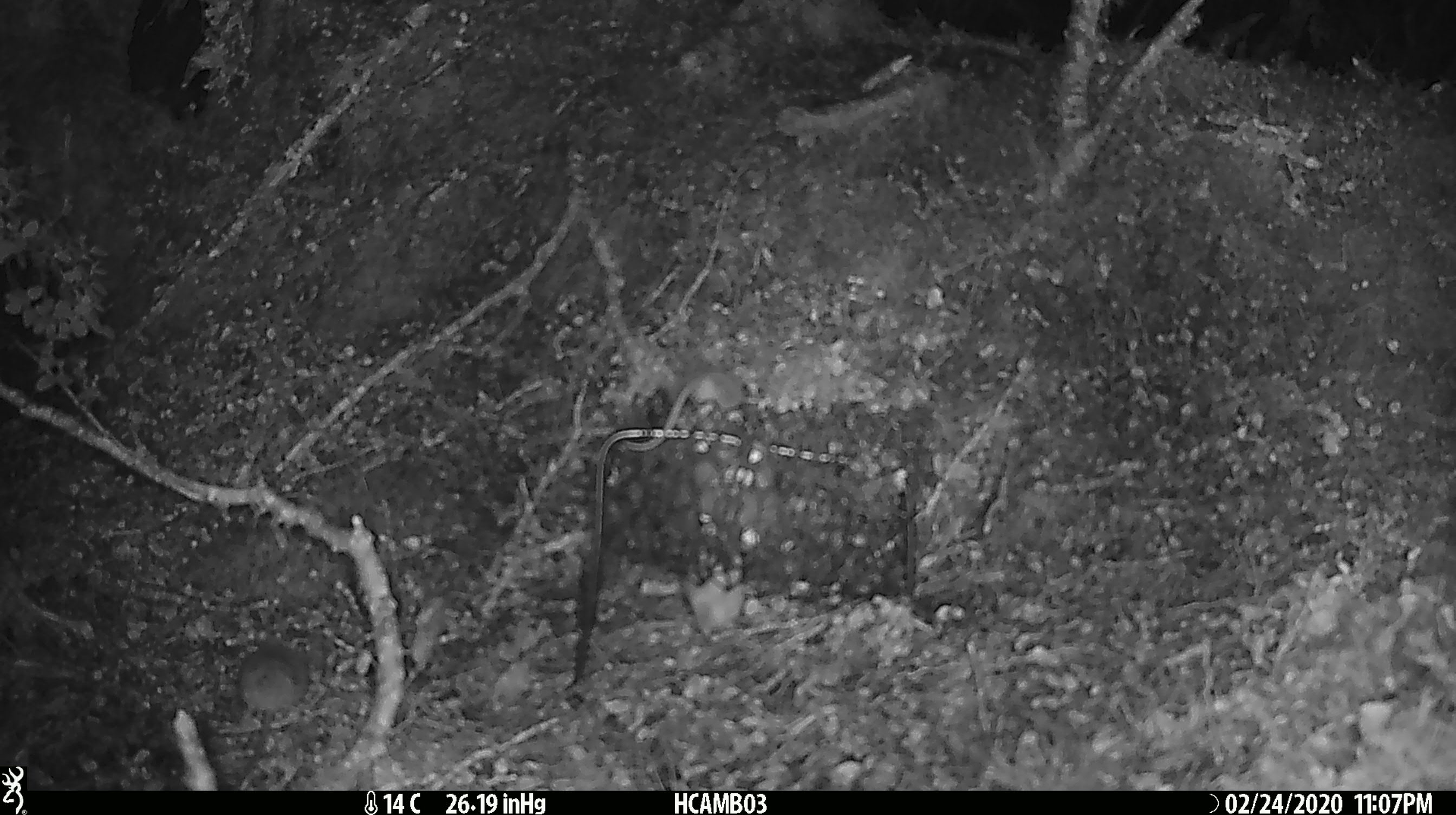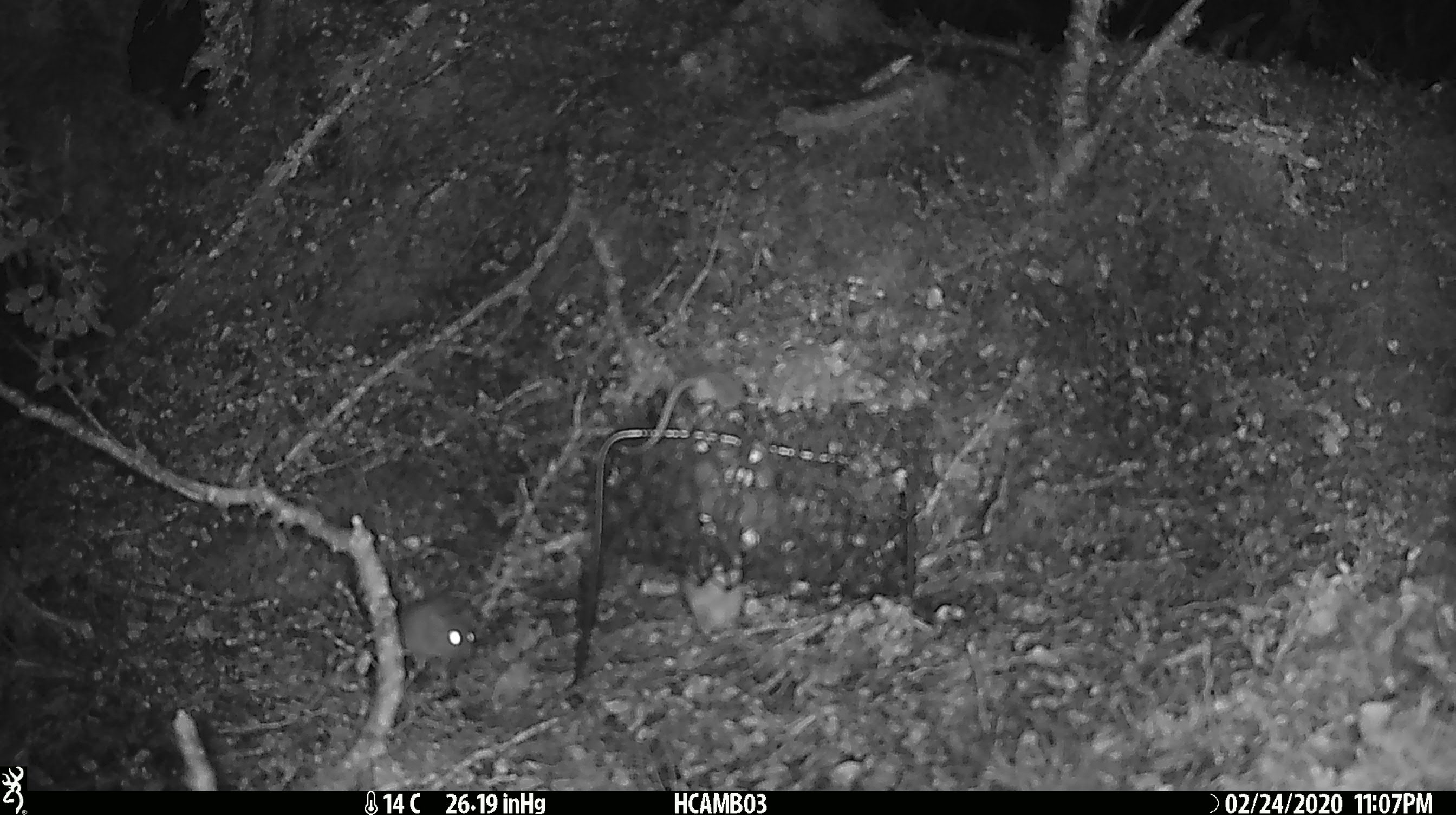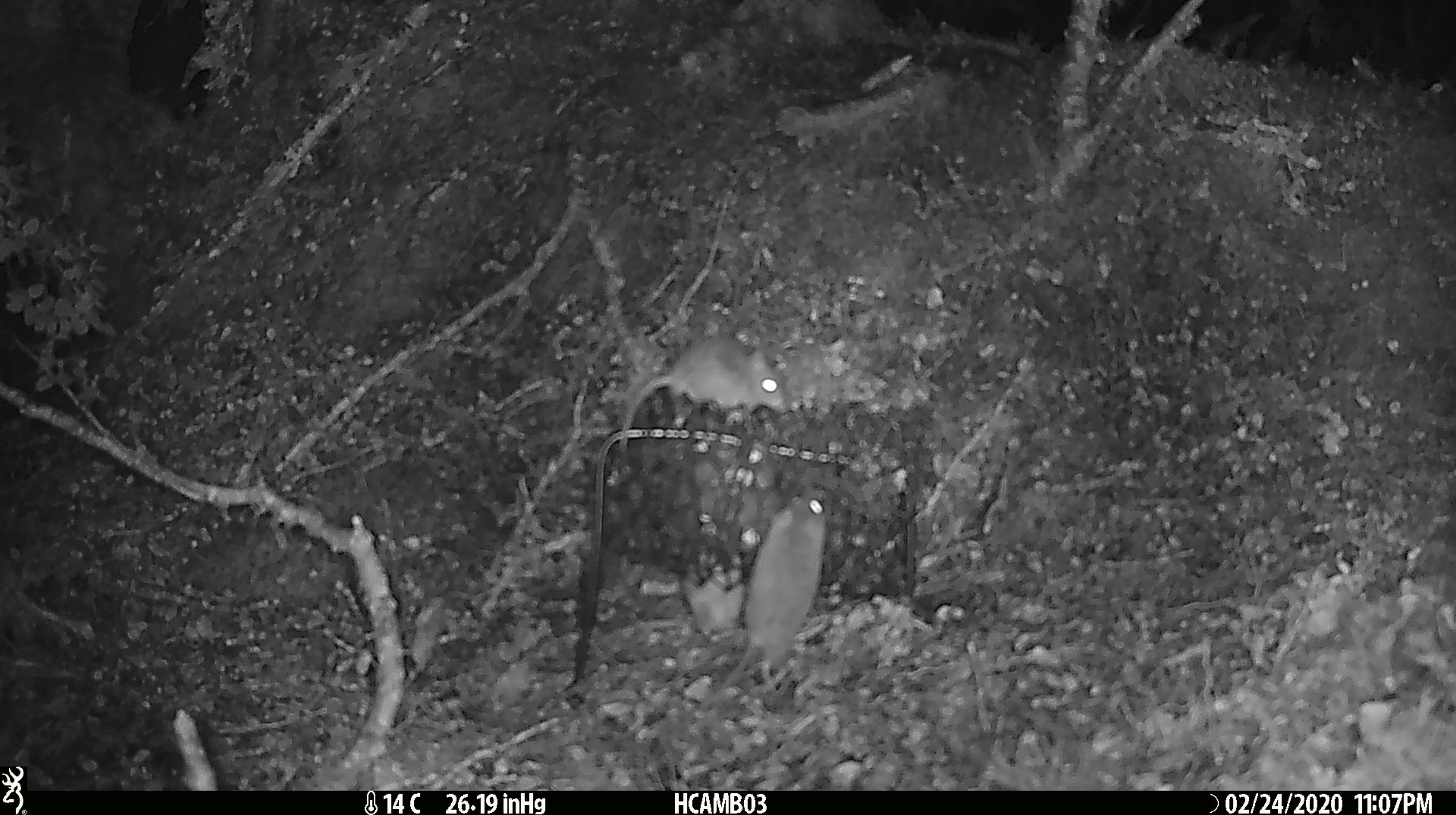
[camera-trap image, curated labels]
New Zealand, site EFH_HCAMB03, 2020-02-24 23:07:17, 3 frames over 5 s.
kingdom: Animalia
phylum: Chordata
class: Mammalia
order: Rodentia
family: Muridae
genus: Mus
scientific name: Mus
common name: mouse